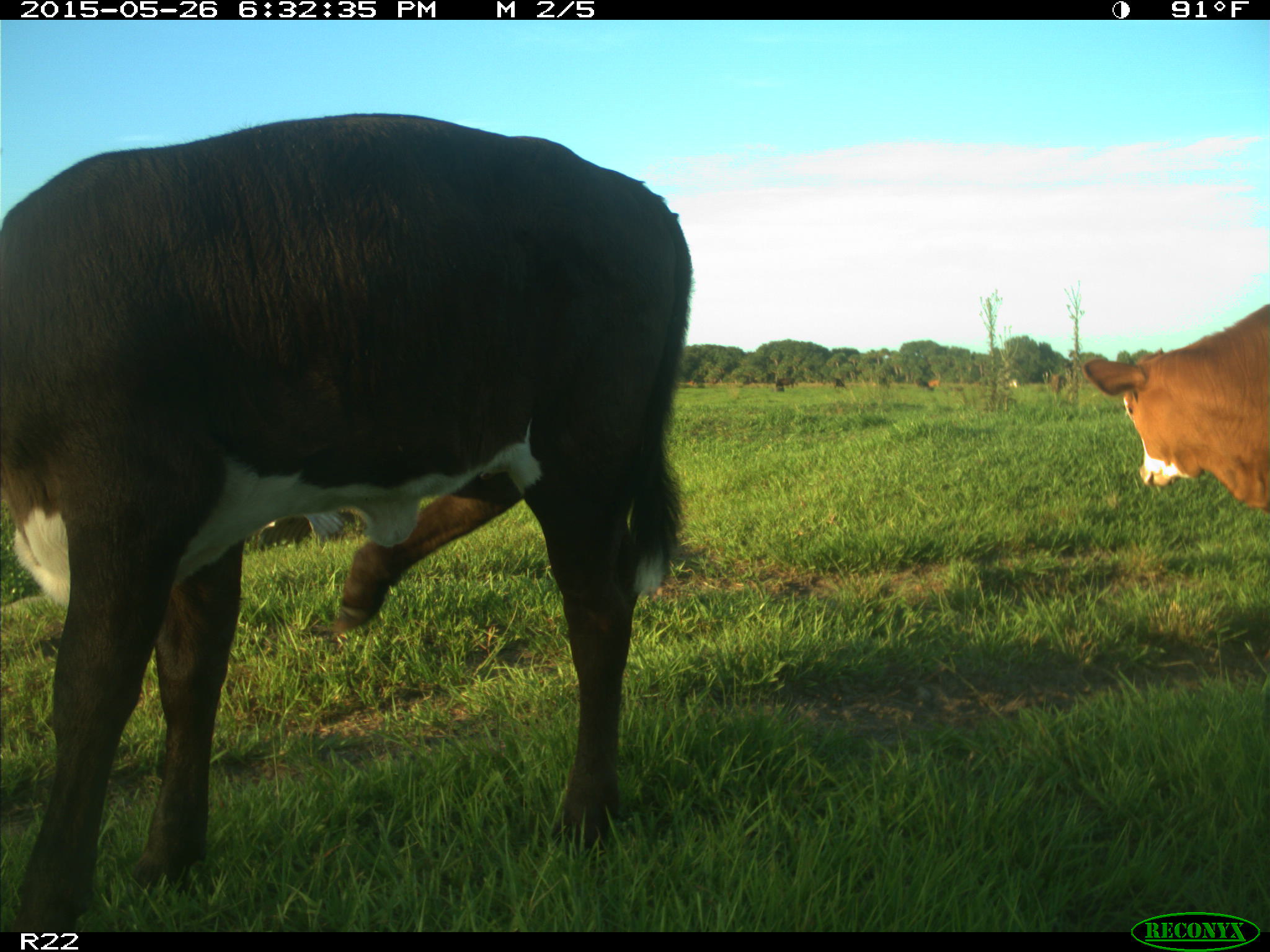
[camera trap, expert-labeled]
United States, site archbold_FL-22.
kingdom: Animalia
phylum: Chordata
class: Mammalia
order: Artiodactyla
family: Bovidae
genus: Bos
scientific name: Bos taurus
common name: domestic cow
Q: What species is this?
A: Bos taurus (domestic cow).